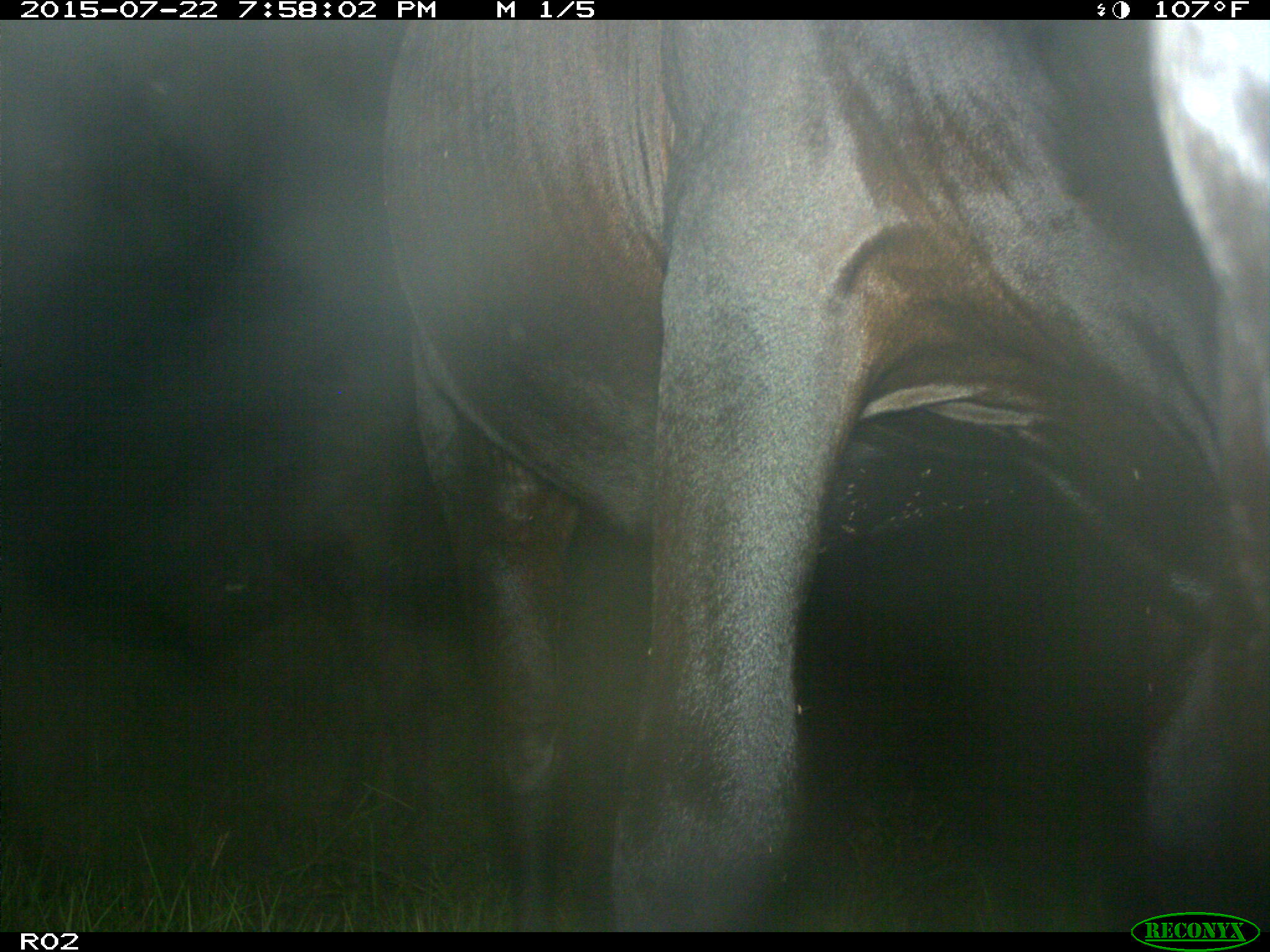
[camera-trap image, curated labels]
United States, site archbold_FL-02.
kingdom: Animalia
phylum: Chordata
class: Mammalia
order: Artiodactyla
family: Bovidae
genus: Bos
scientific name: Bos taurus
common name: domestic cow